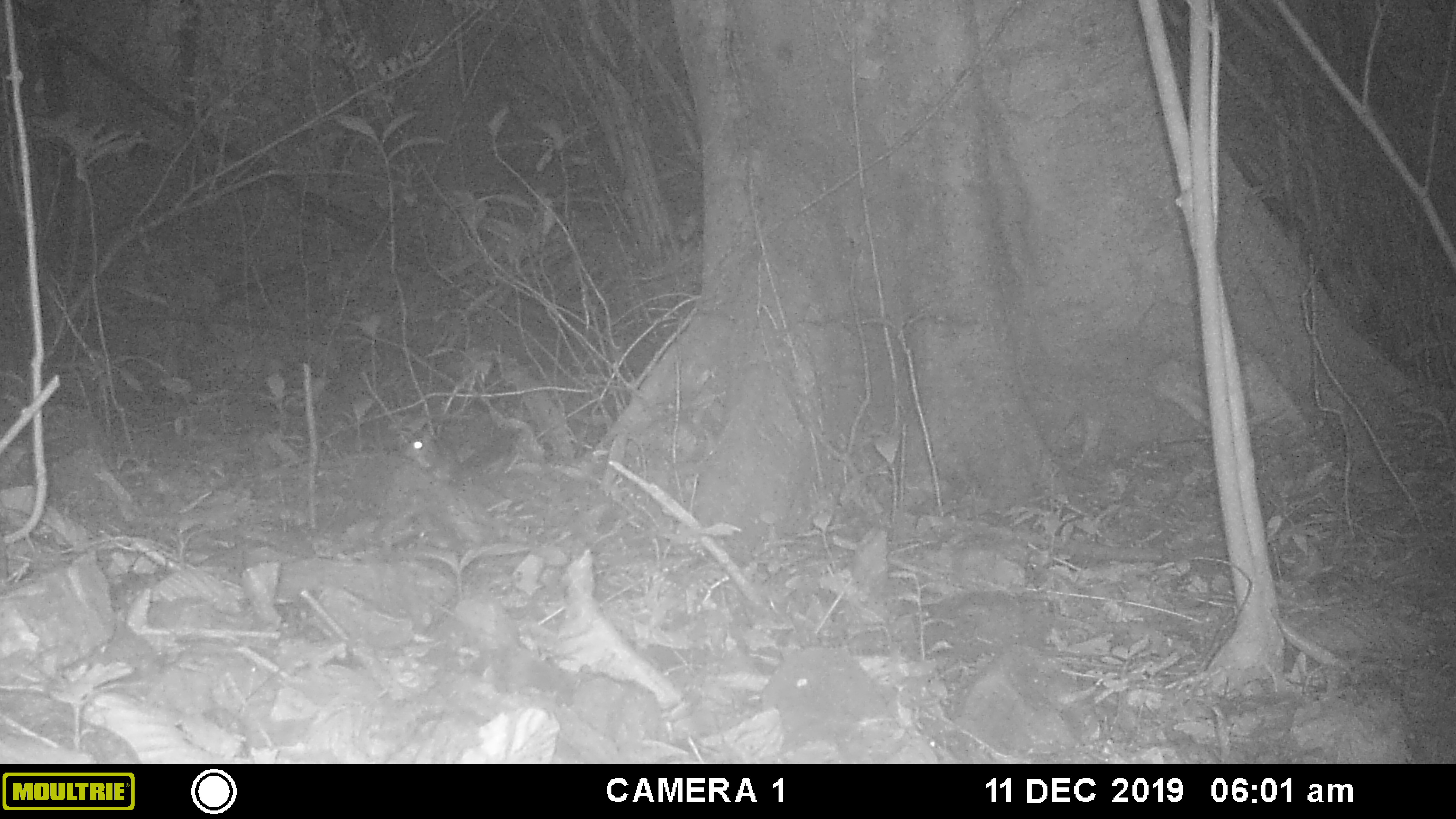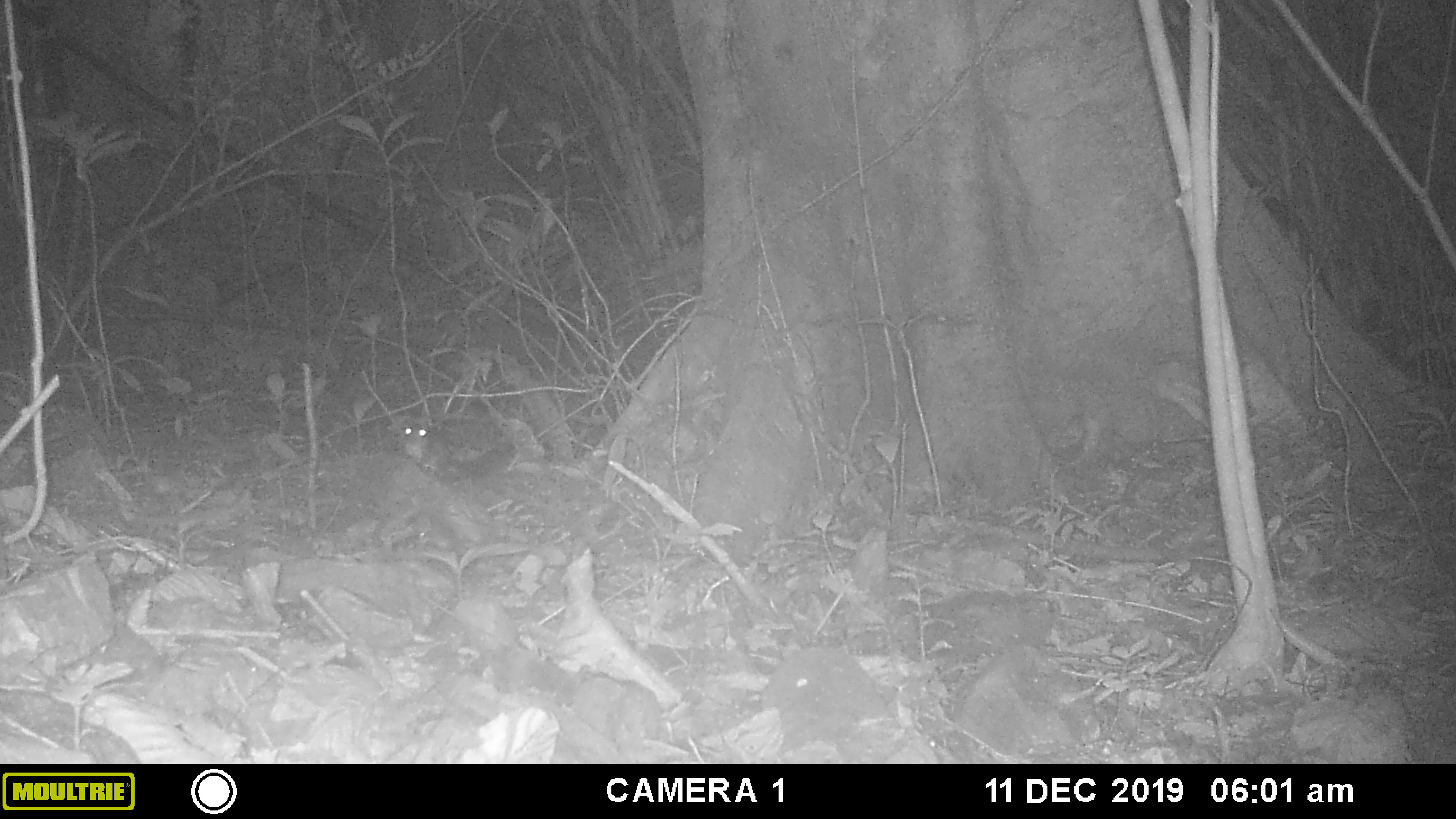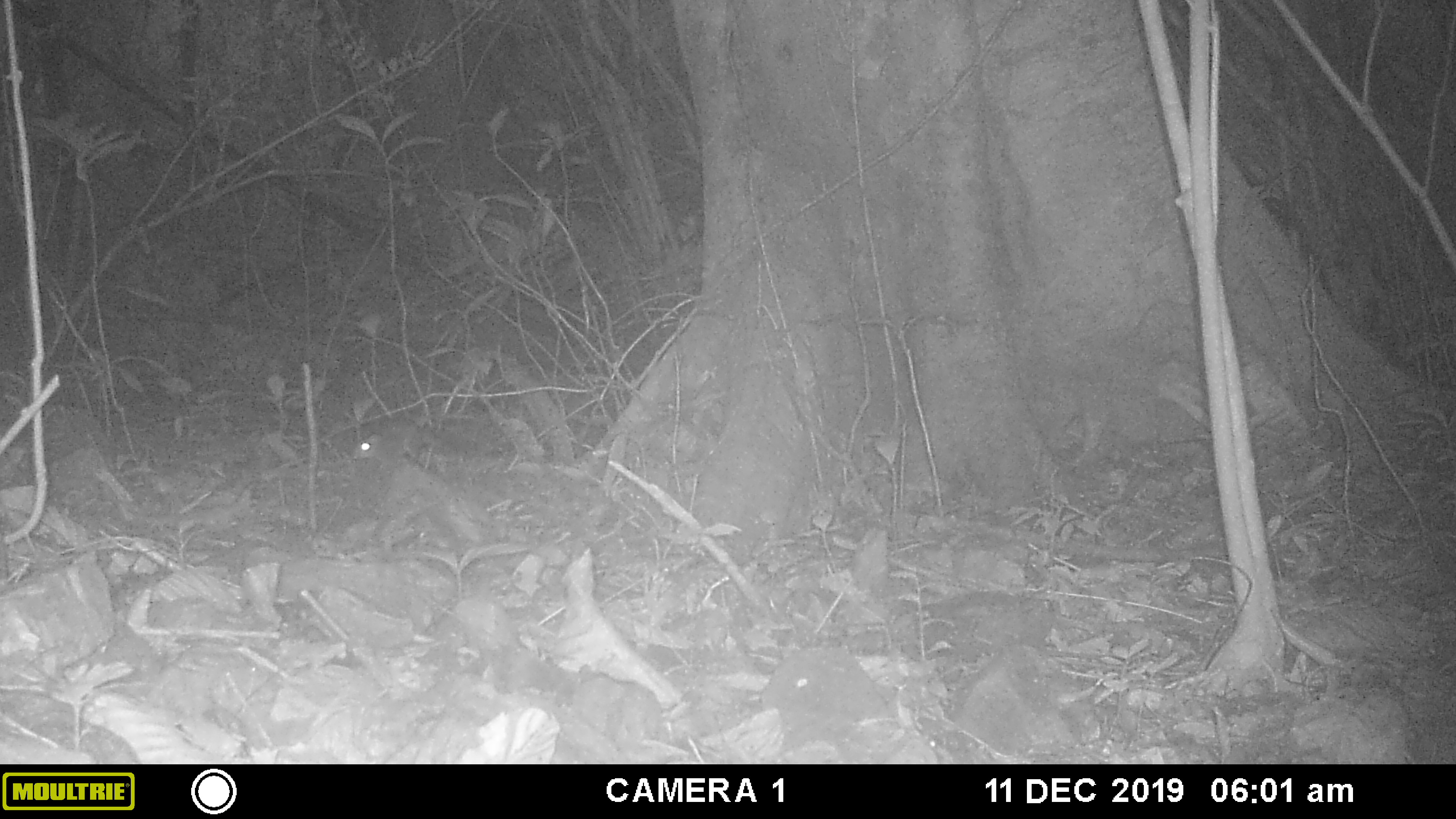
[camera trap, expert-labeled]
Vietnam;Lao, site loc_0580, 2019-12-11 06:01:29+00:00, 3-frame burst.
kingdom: Animalia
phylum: Chordata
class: Mammalia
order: Rodentia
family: Sciuridae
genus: Sciurus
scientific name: Sciurus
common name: squirrel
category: unidentified squirrel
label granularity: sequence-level